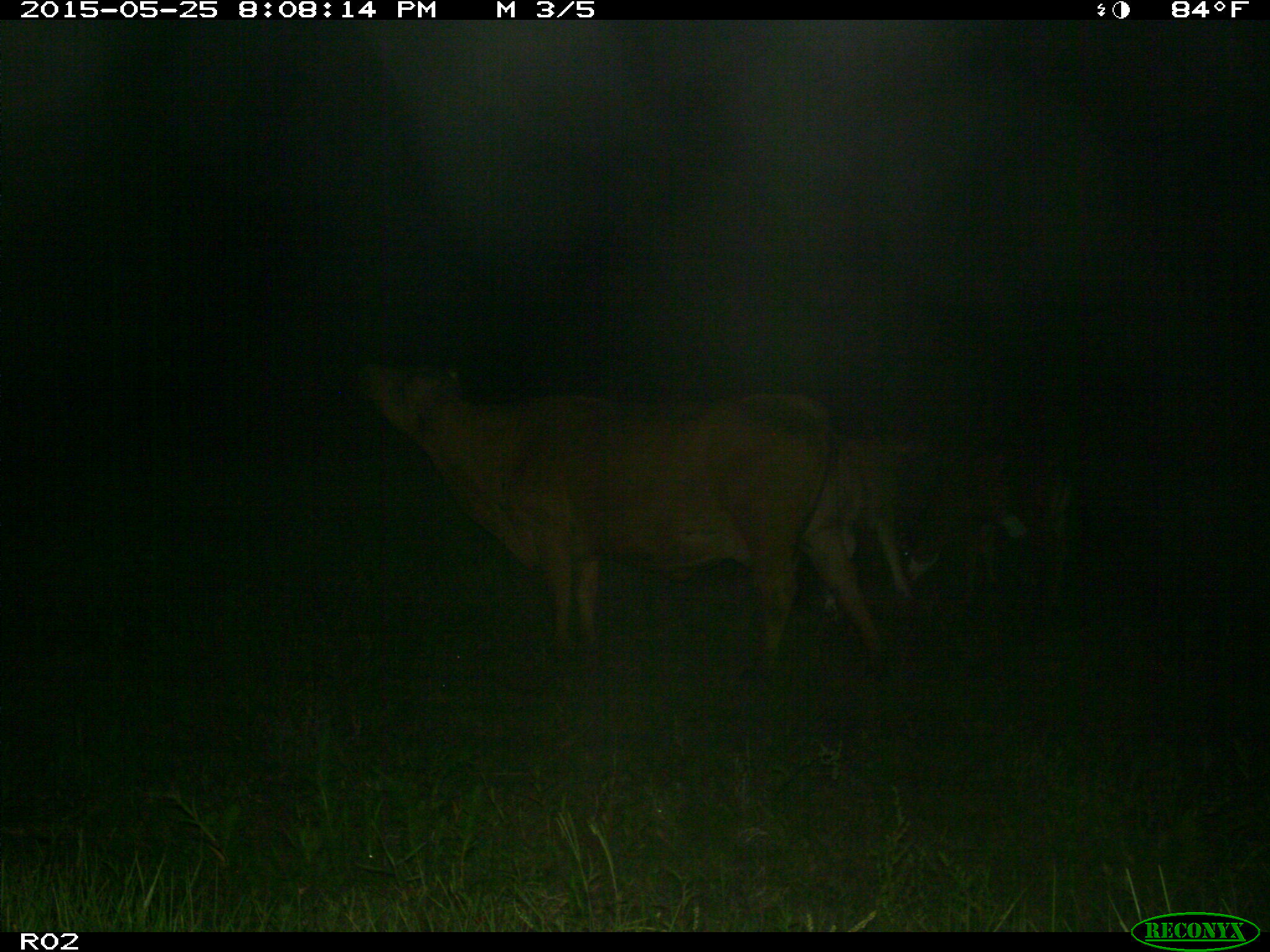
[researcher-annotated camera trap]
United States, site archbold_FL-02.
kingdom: Animalia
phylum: Chordata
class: Mammalia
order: Artiodactyla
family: Bovidae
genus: Bos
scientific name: Bos taurus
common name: domestic cow